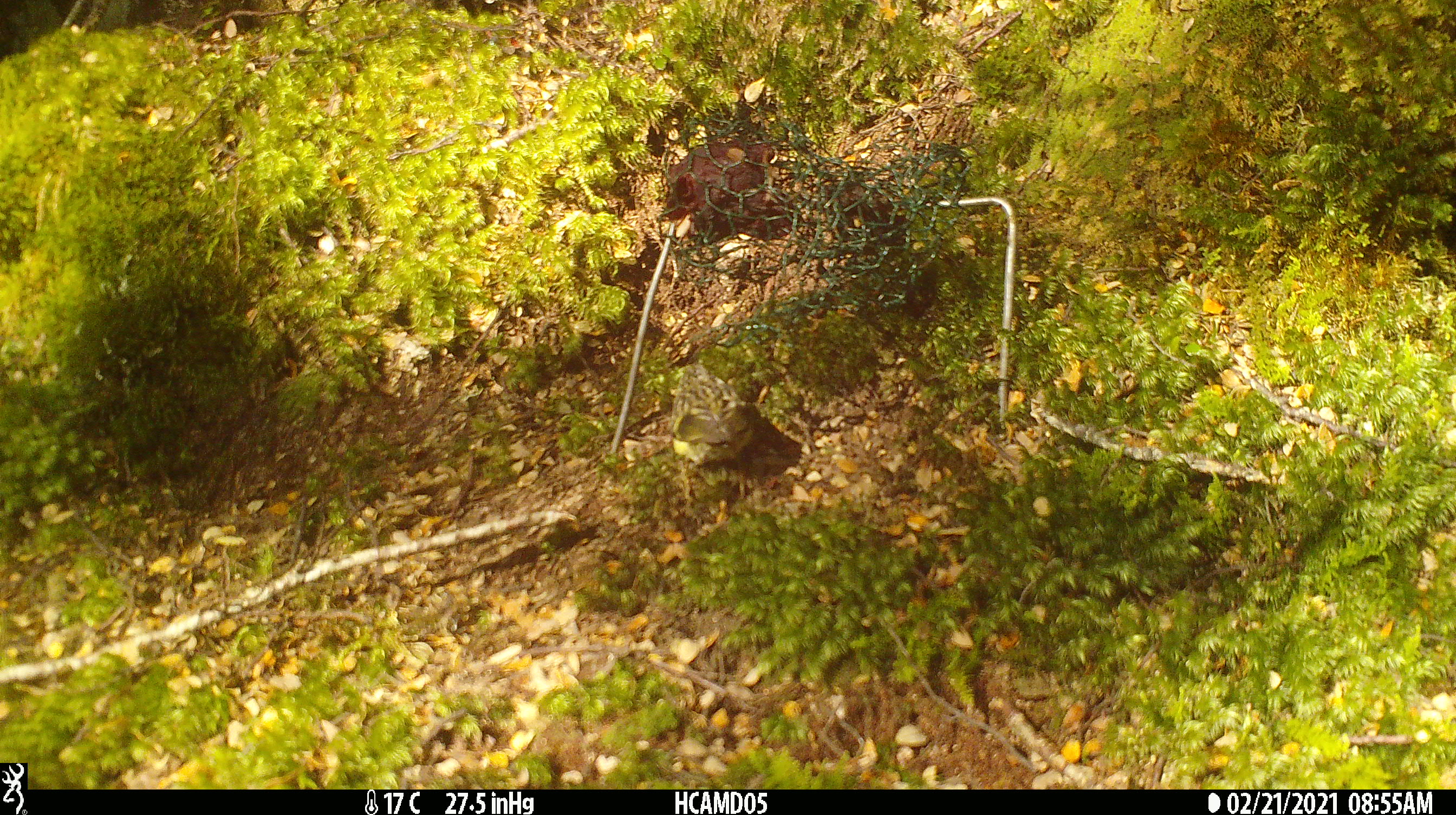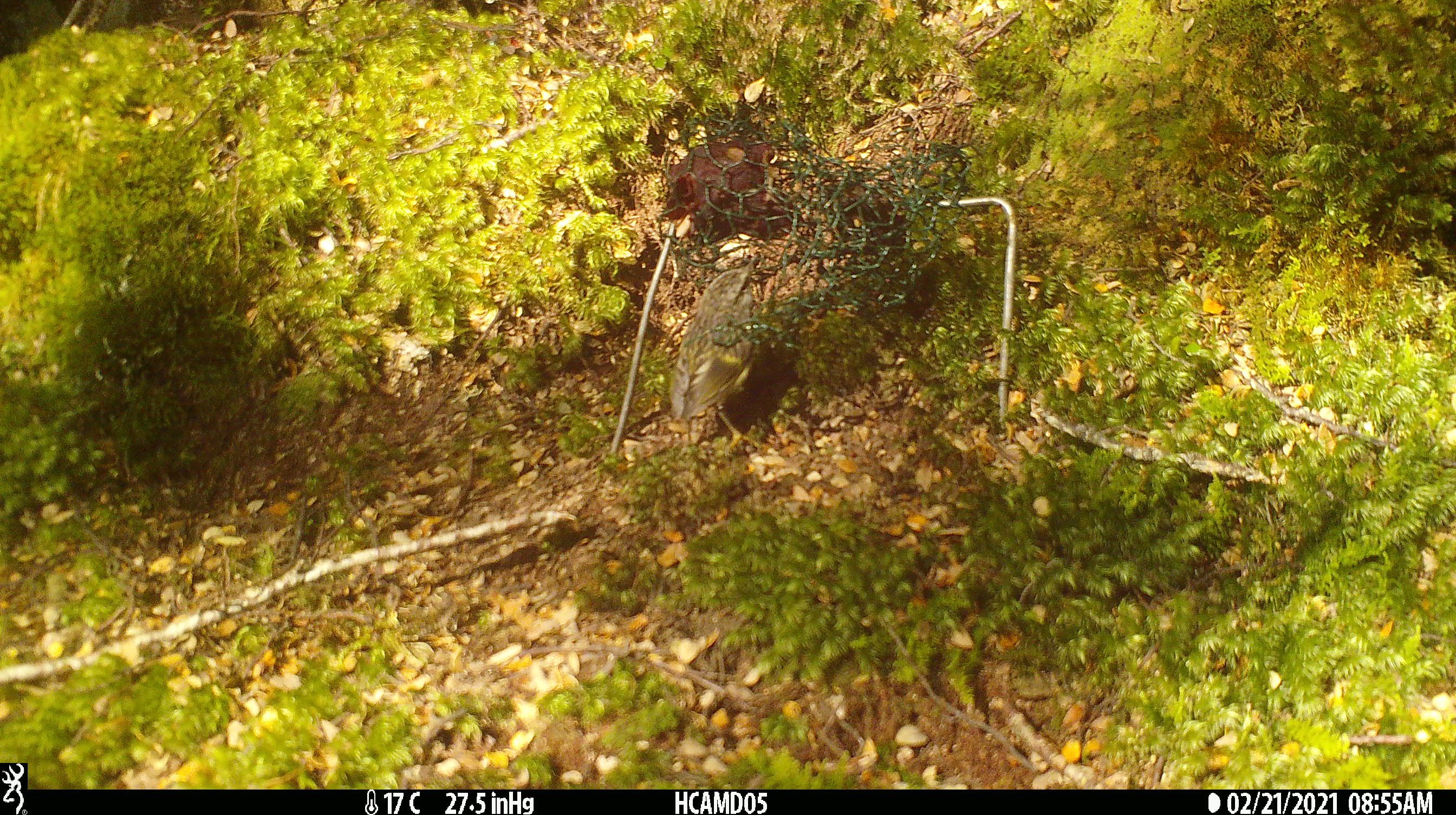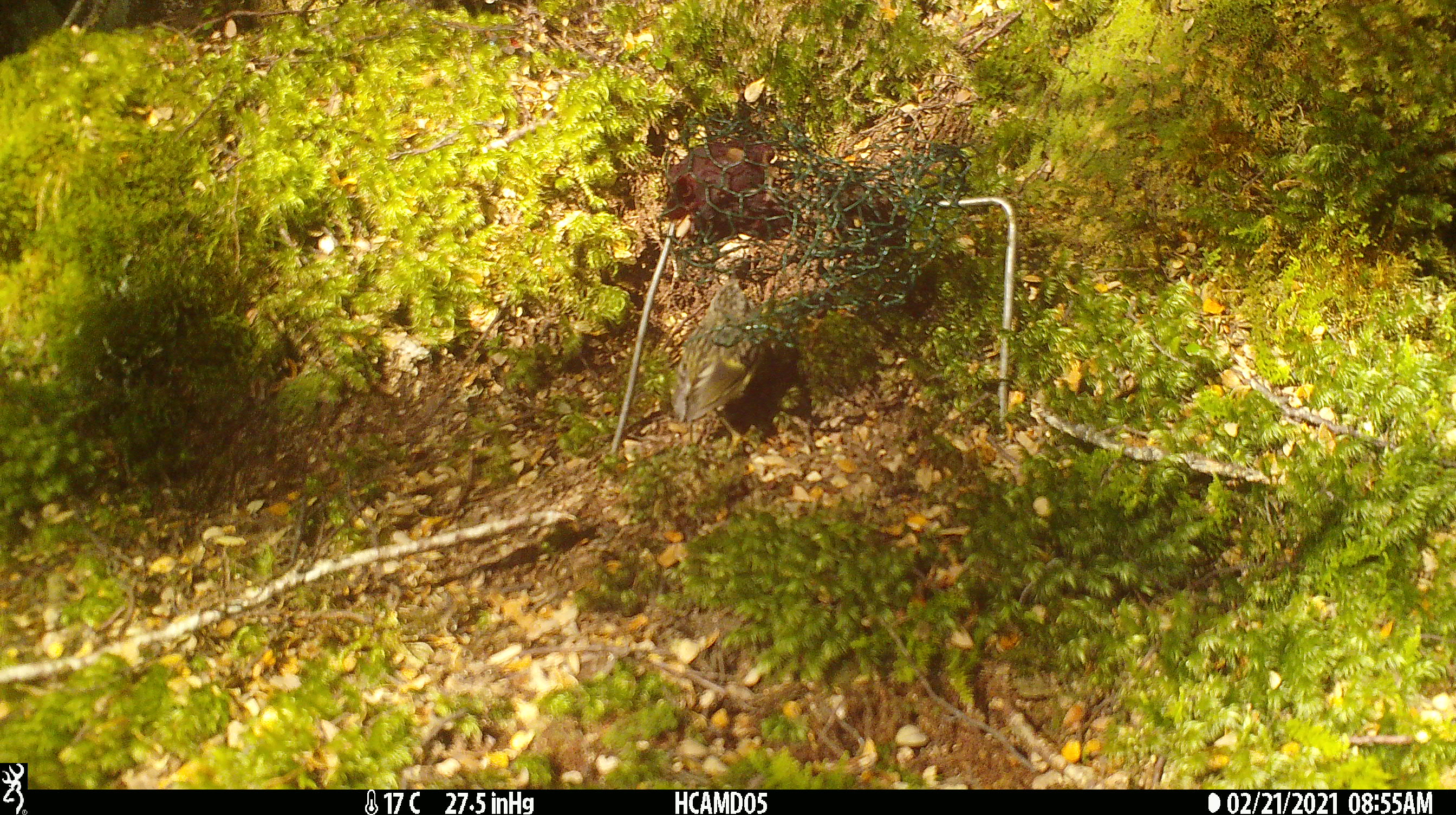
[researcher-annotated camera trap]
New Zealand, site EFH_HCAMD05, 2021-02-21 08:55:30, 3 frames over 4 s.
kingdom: Animalia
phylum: Chordata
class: Aves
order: Passeriformes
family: Acanthisittidae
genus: Acanthisitta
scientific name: Acanthisitta chloris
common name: rifleman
Rifleman (Acanthisitta chloris).